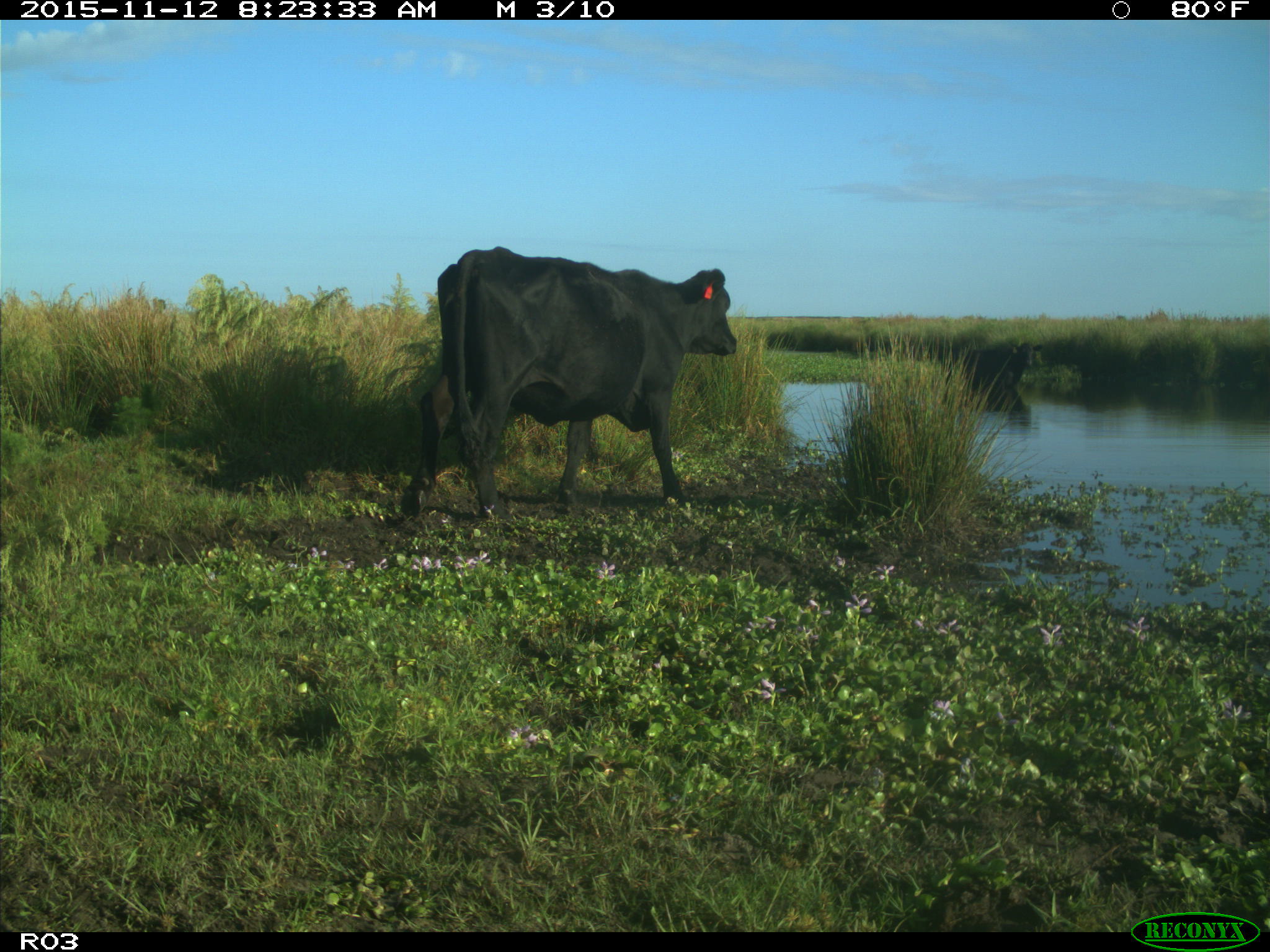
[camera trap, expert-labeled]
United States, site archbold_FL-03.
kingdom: Animalia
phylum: Chordata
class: Mammalia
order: Artiodactyla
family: Bovidae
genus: Bos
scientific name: Bos taurus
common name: domestic cow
Bos taurus (domestic cow).